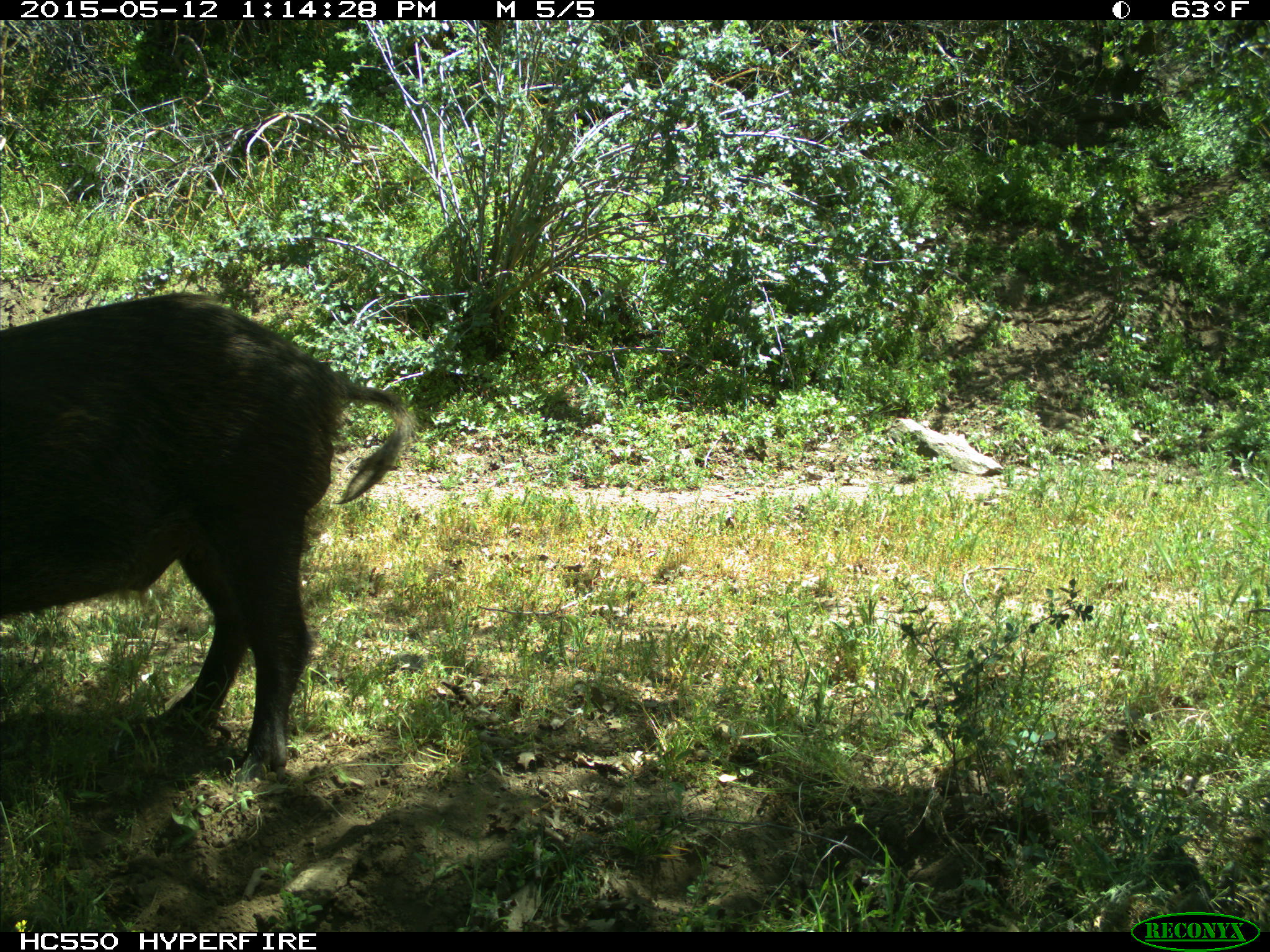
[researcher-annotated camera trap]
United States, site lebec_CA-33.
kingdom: Animalia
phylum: Chordata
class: Mammalia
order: Artiodactyla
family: Suidae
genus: Sus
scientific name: Sus scrofa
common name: wild boar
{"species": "Sus scrofa (wild boar)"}